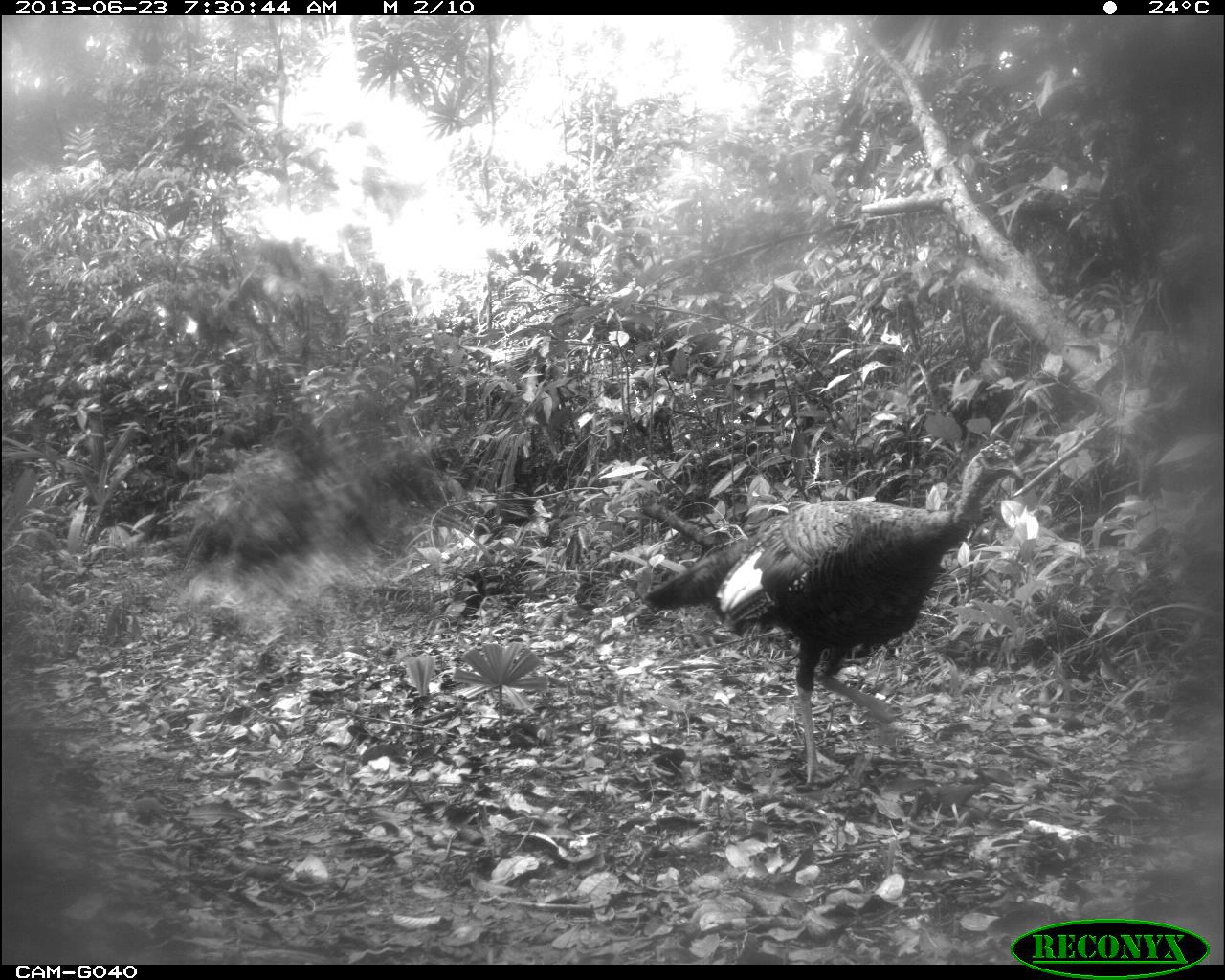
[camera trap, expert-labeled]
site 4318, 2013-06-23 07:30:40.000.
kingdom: Animalia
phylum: Chordata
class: Aves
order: Galliformes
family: Phasianidae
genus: Meleagris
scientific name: Meleagris ocellata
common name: ocellated turkey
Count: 1.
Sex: male.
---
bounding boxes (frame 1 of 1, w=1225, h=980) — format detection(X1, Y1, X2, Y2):
meleagris ocellata: detection(638, 436, 1023, 782)